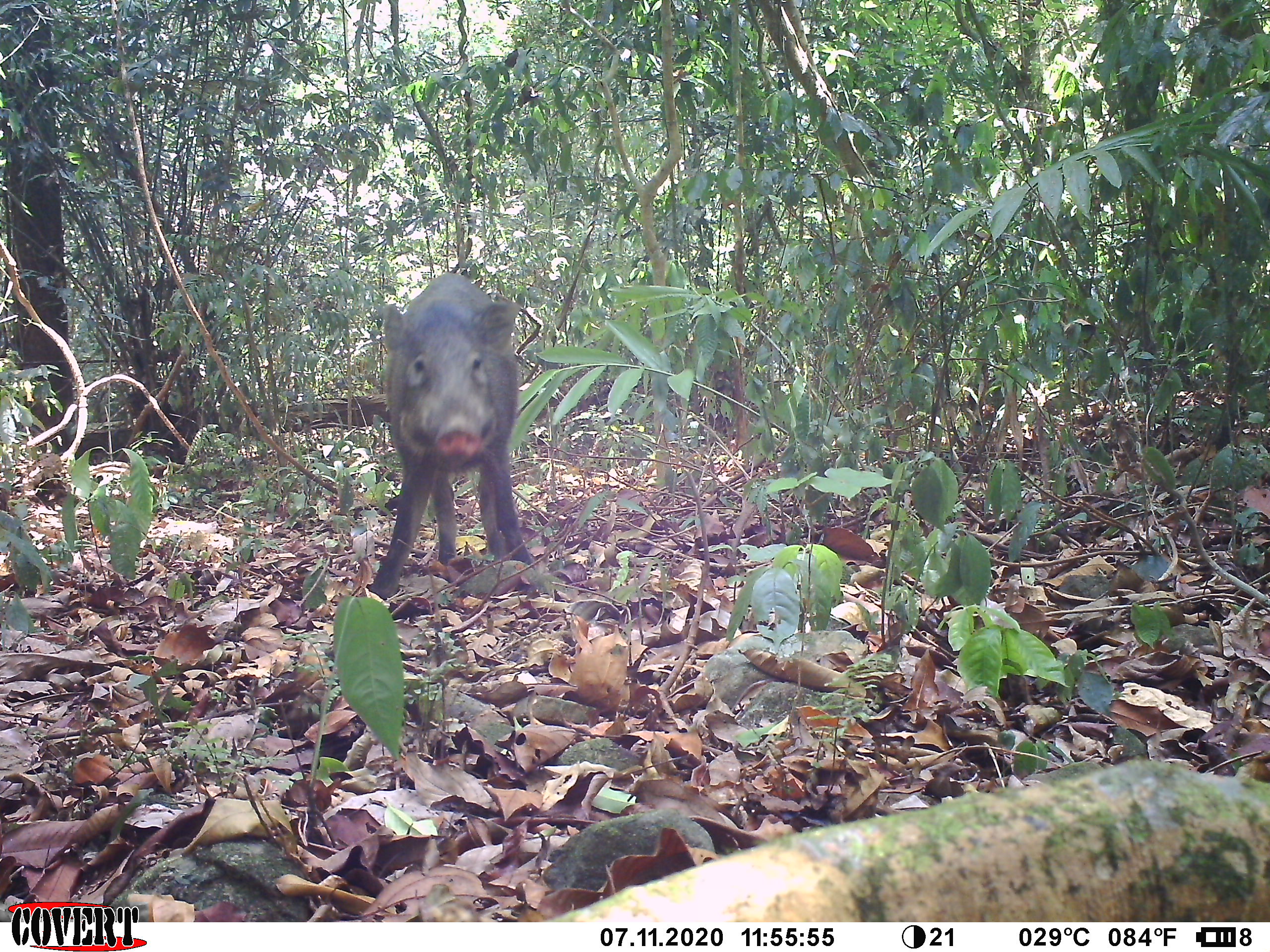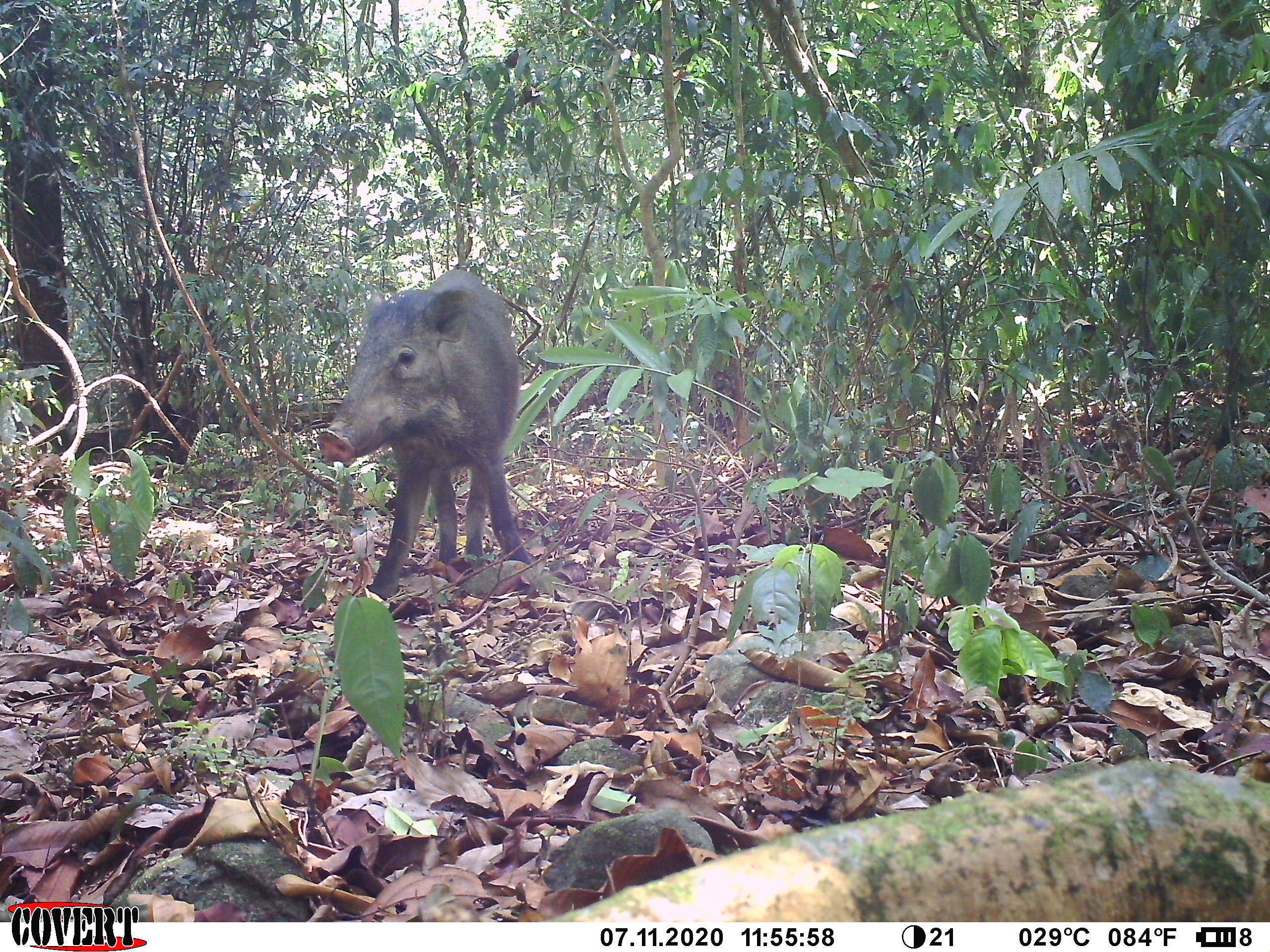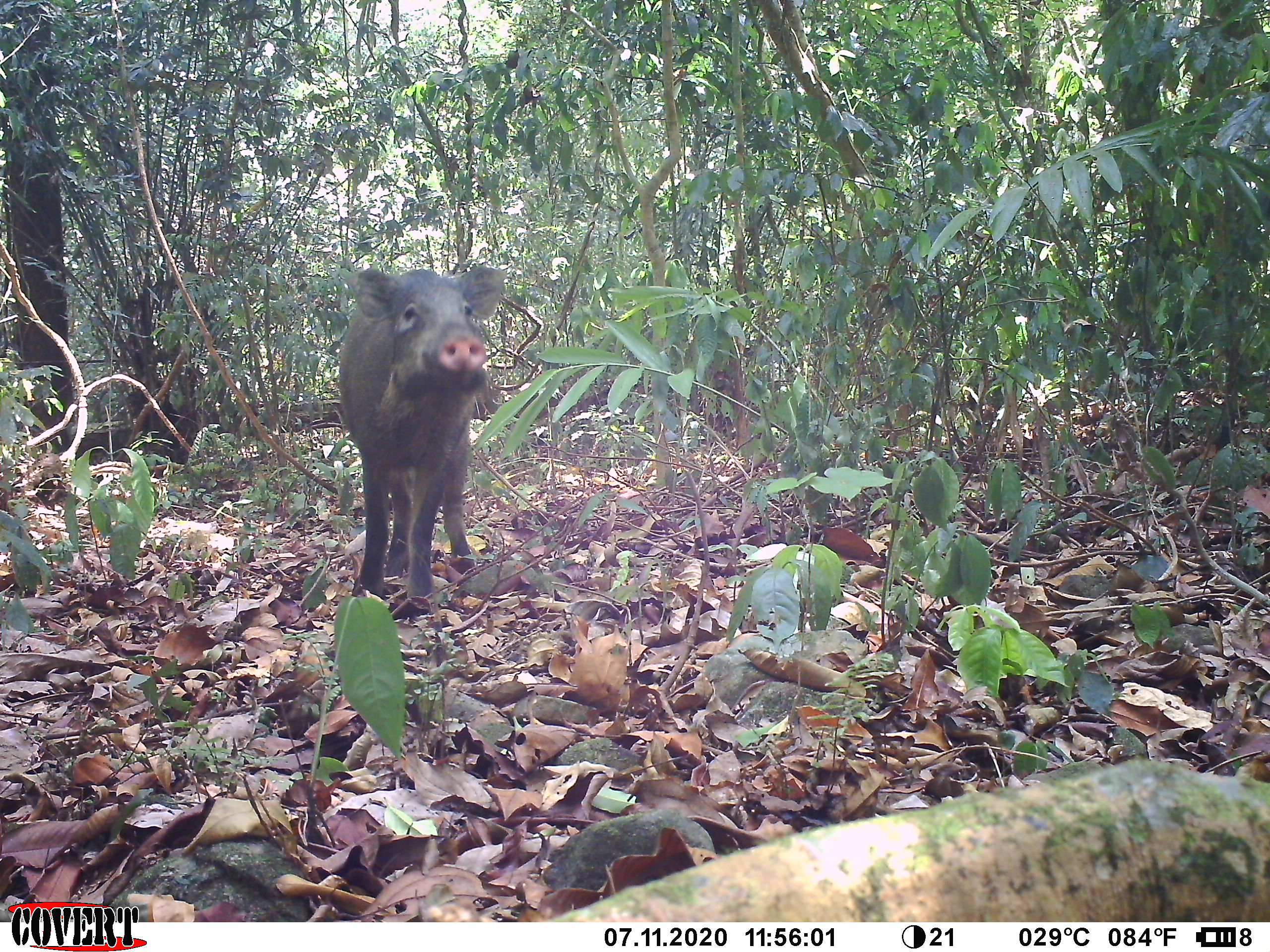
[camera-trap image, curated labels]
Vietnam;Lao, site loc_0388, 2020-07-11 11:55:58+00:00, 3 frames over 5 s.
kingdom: Animalia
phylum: Chordata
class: Mammalia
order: Artiodactyla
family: Suidae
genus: Sus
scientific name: Sus scrofa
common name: eurasian wild pig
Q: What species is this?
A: Eurasian wild pig (Sus scrofa).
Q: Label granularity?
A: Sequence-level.